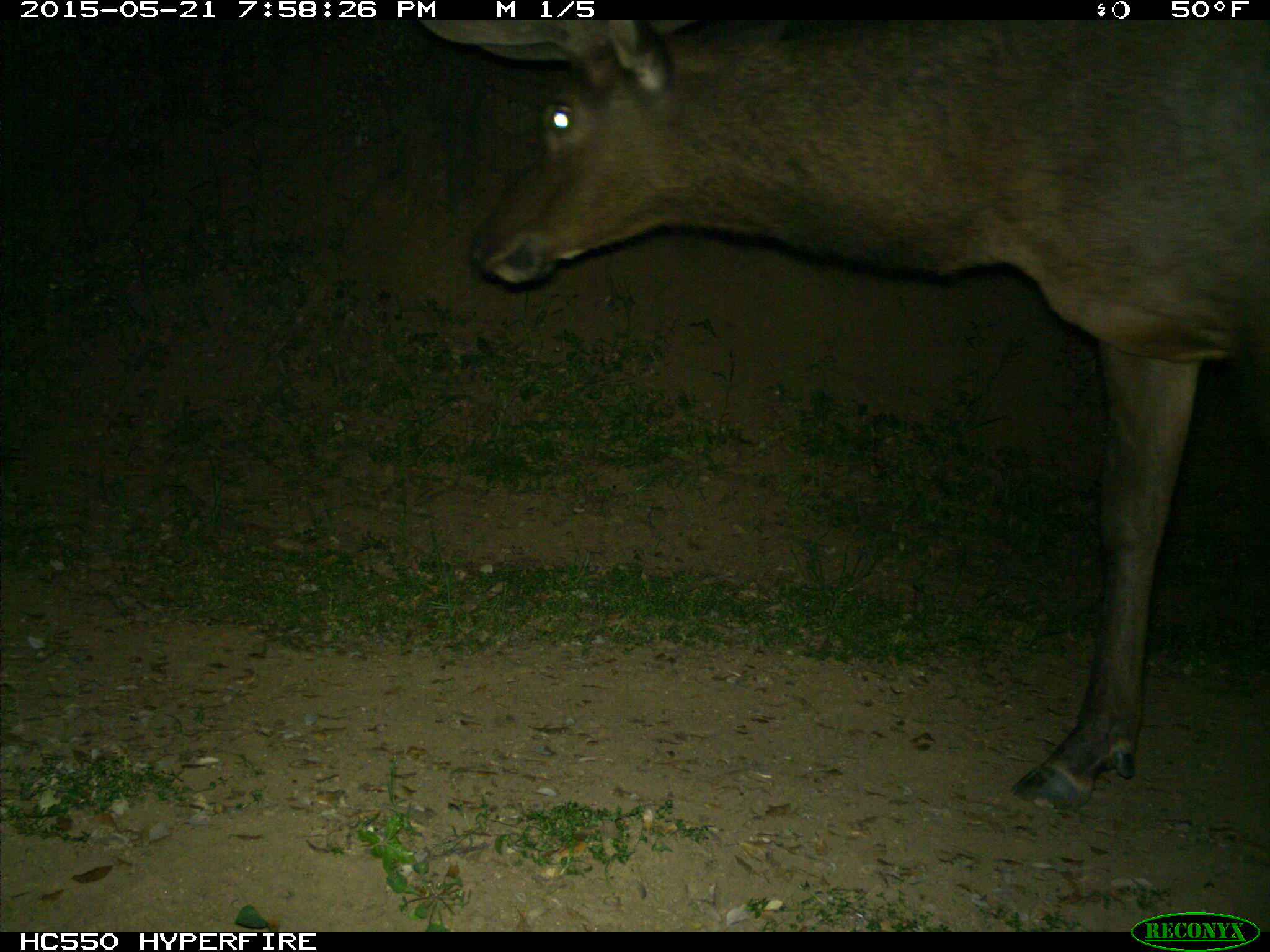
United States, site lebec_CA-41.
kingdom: Animalia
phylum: Chordata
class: Mammalia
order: Artiodactyla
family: Cervidae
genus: Cervus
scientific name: Cervus canadensis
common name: elk